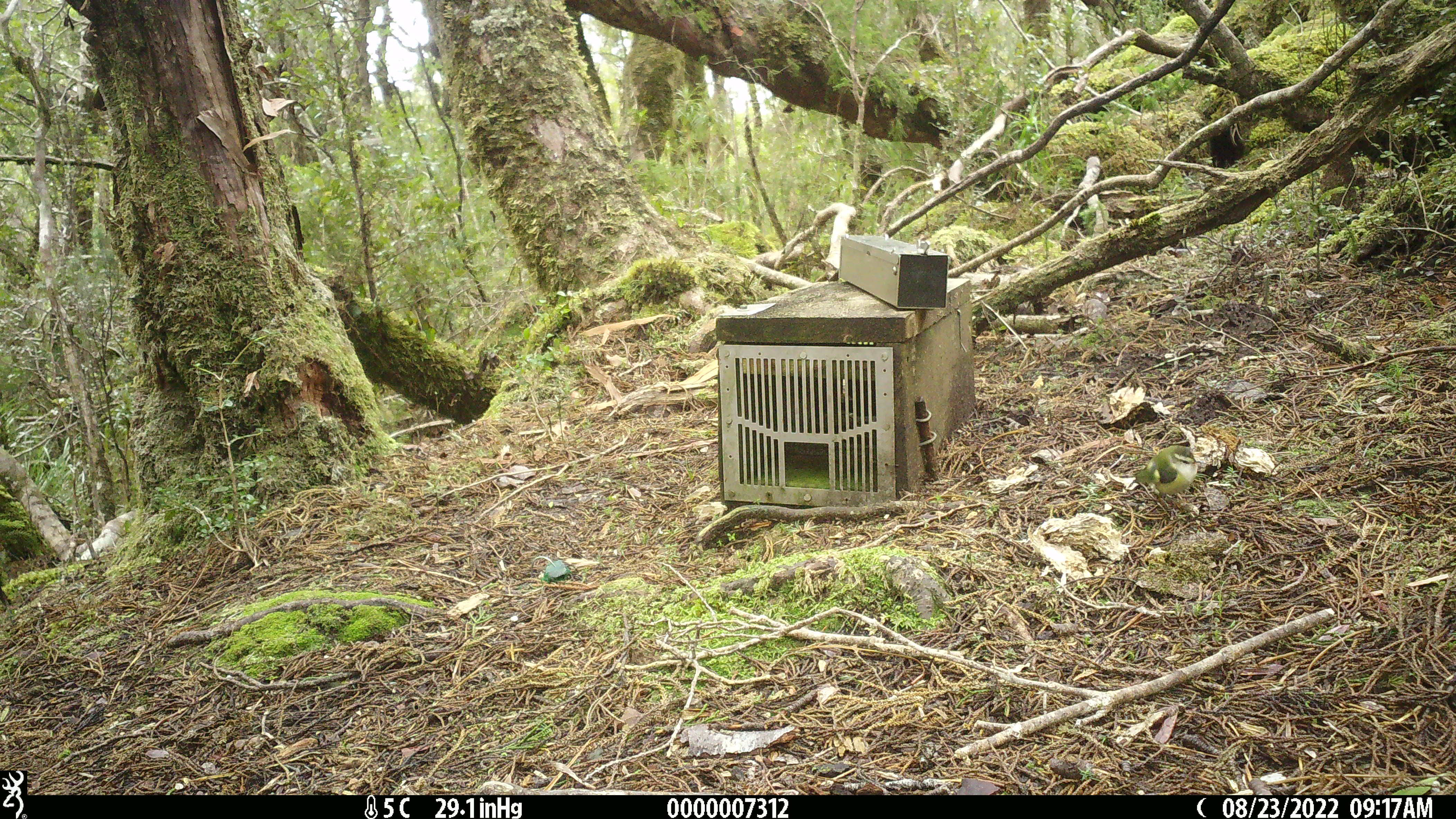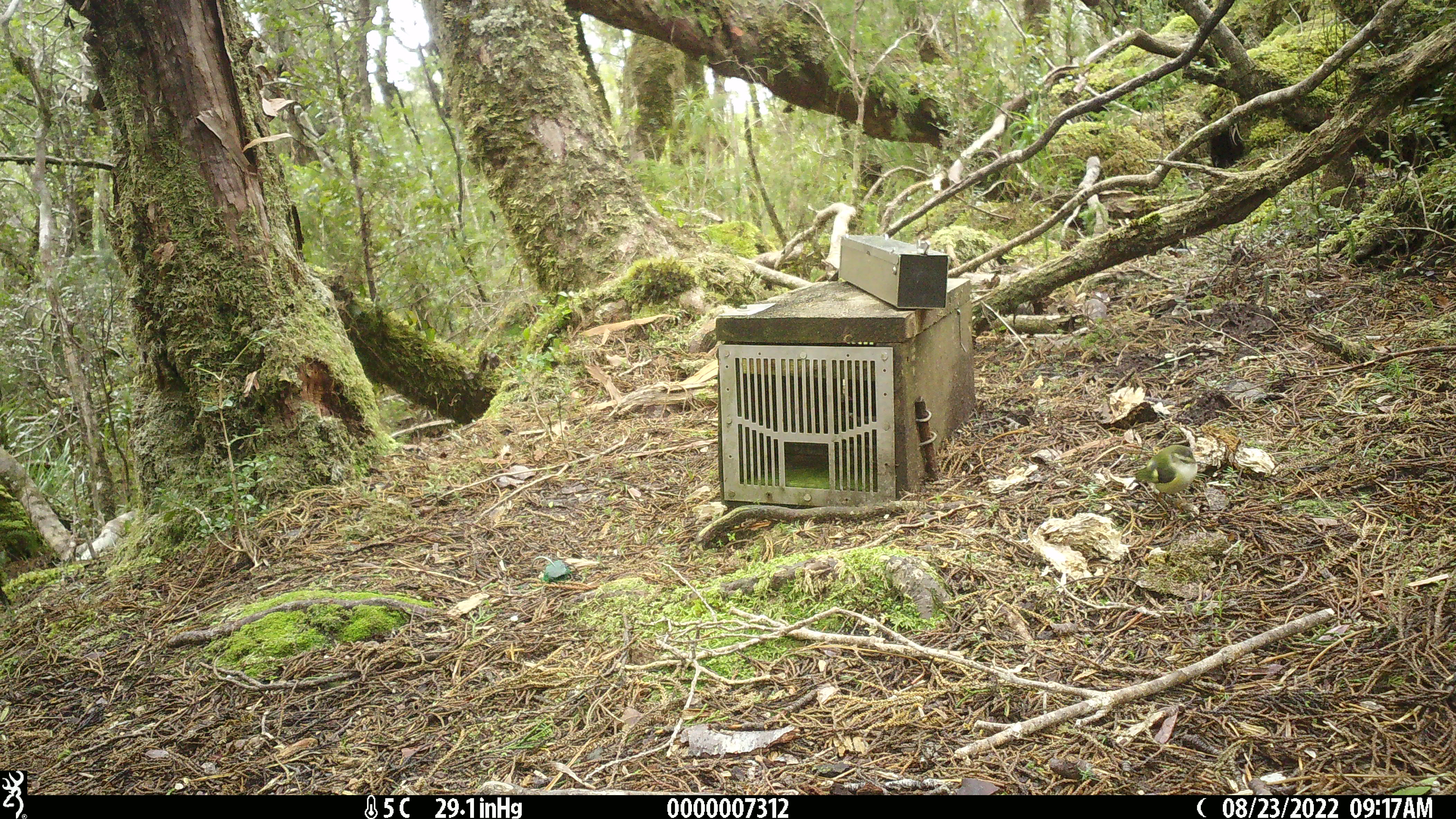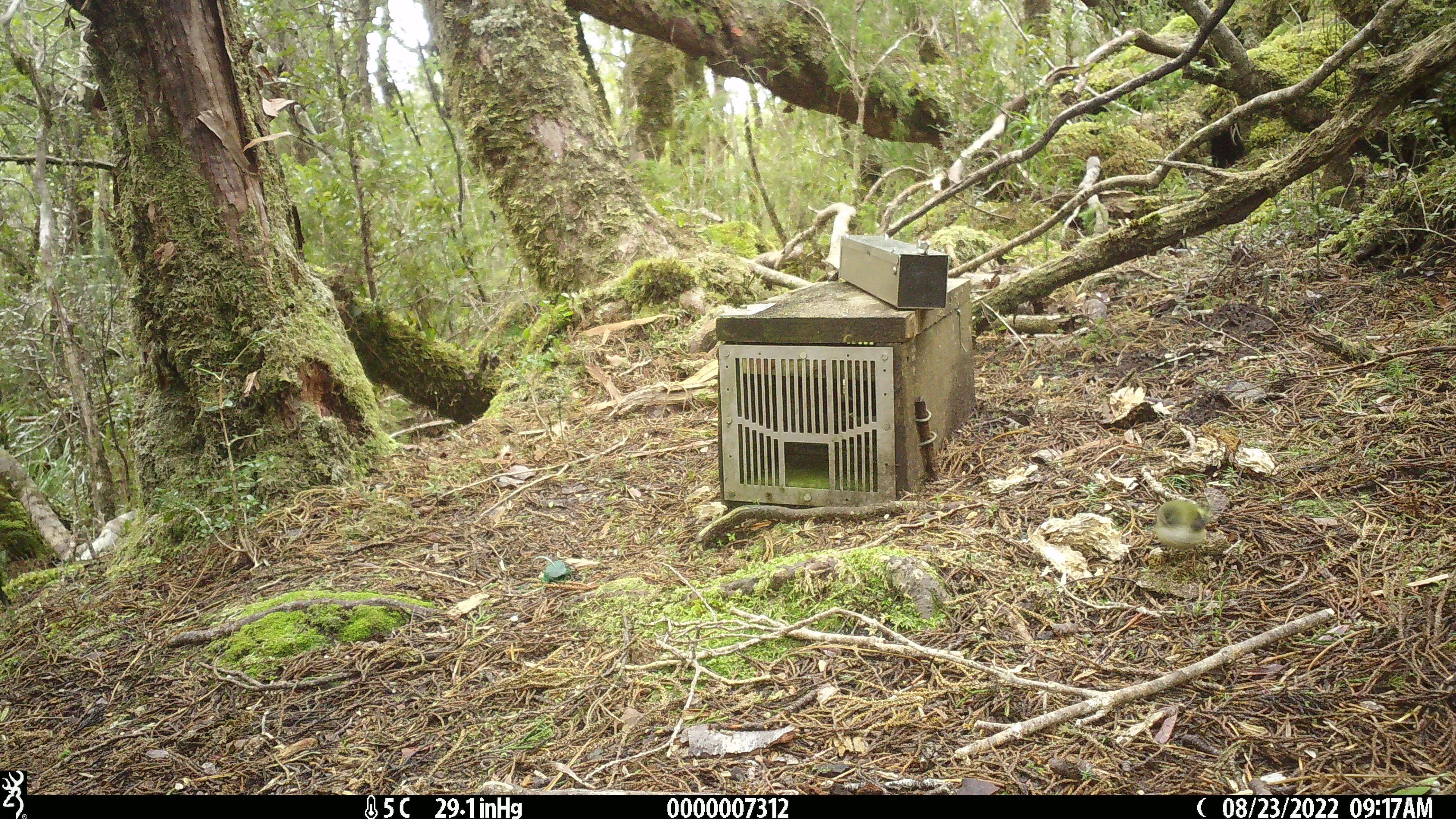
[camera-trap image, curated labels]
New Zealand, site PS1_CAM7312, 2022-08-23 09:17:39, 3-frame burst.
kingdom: Animalia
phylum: Chordata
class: Aves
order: Passeriformes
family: Acanthisittidae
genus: Acanthisitta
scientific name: Acanthisitta chloris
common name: rifleman